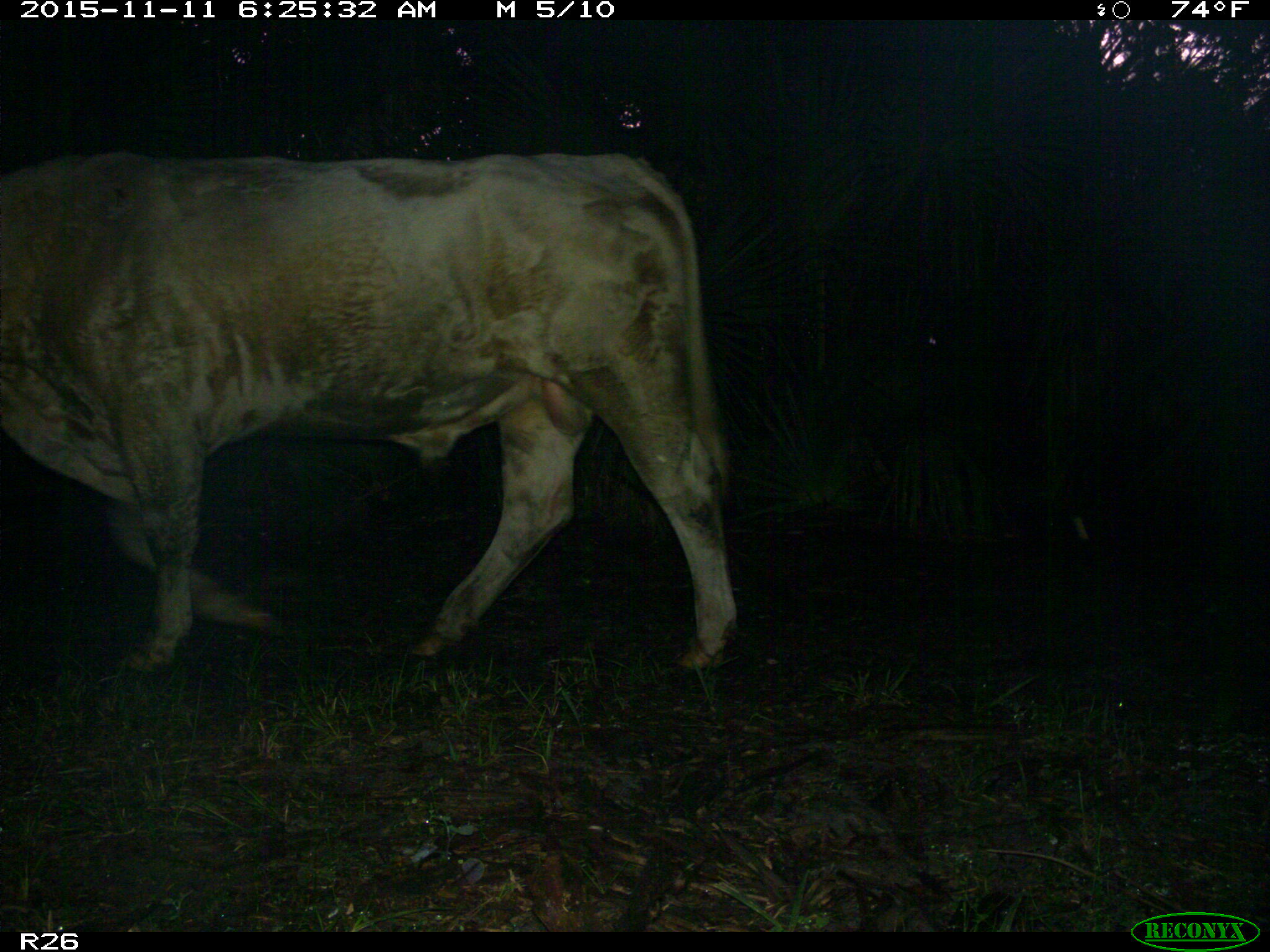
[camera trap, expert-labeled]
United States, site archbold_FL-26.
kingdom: Animalia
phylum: Chordata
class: Mammalia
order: Artiodactyla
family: Bovidae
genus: Bos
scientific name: Bos taurus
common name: domestic cow